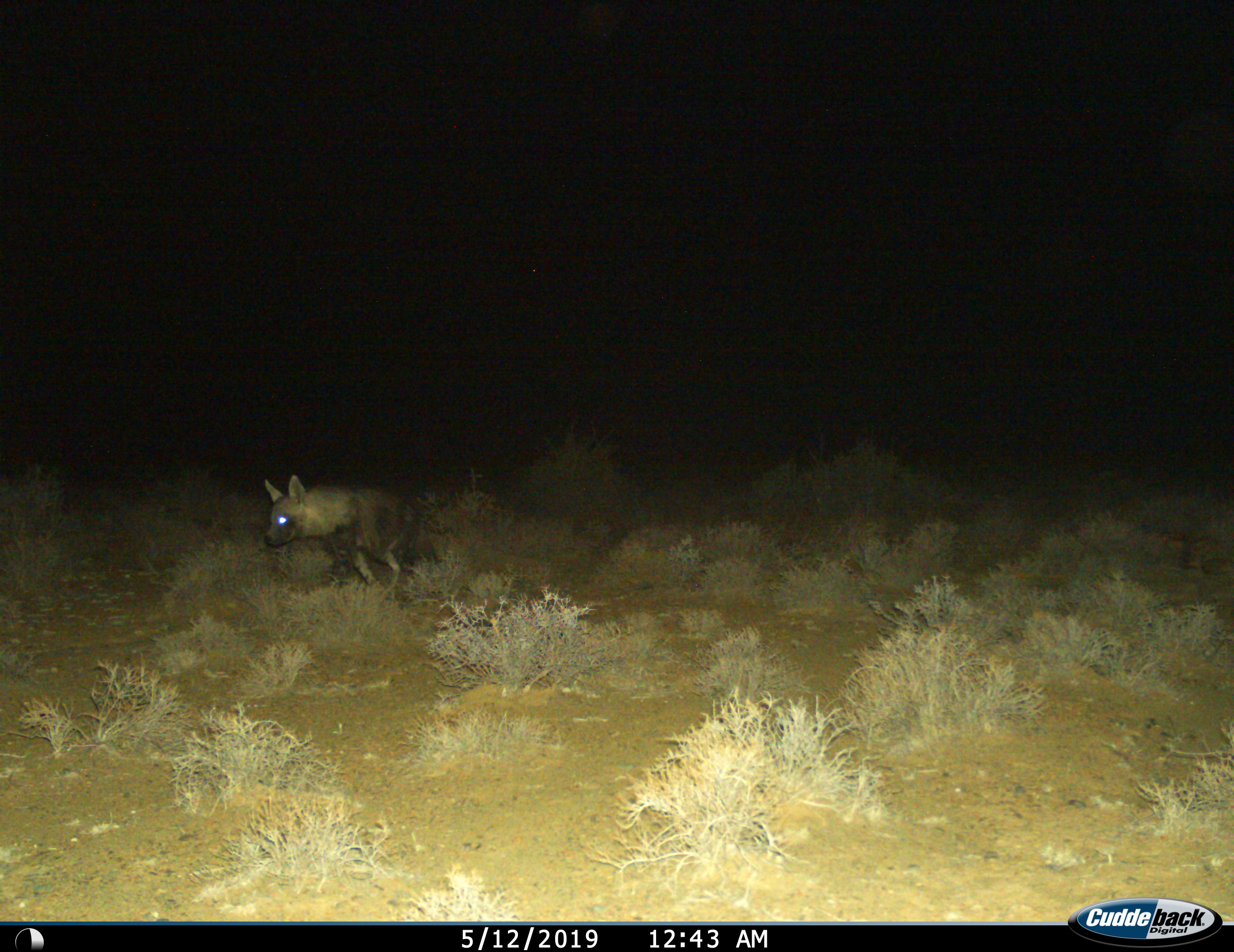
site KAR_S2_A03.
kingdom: Animalia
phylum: Chordata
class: Mammalia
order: Carnivora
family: Hyaenidae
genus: Parahyaena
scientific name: Parahyaena brunnea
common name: brown hyena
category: hyenabrown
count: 1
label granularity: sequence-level